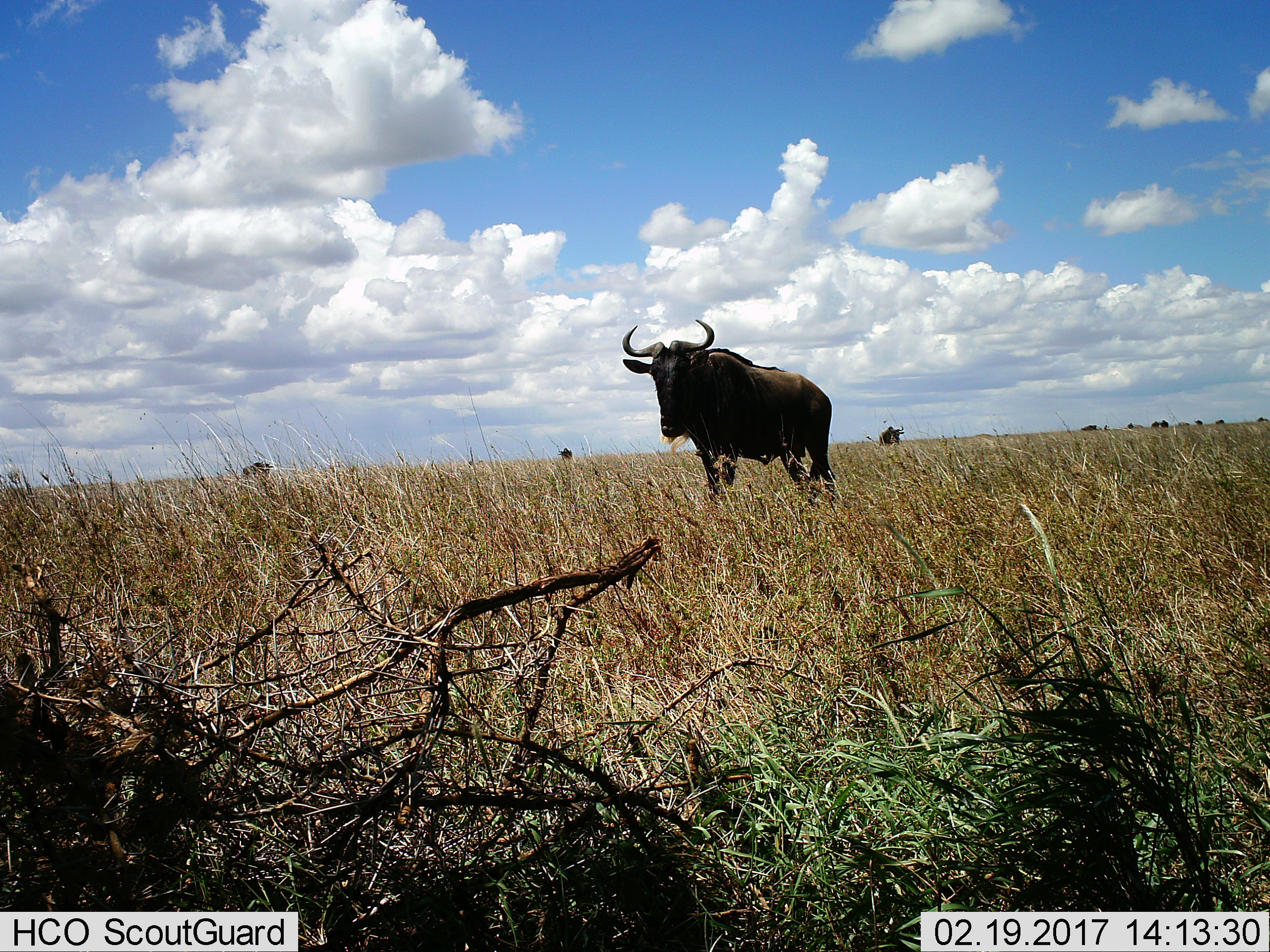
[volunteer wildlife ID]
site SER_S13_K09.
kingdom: Animalia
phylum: Chordata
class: Mammalia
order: Artiodactyla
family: Bovidae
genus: Connochaetes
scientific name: Connochaetes taurinus taurinus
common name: blue wildebeest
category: wildebeestblue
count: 4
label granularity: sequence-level